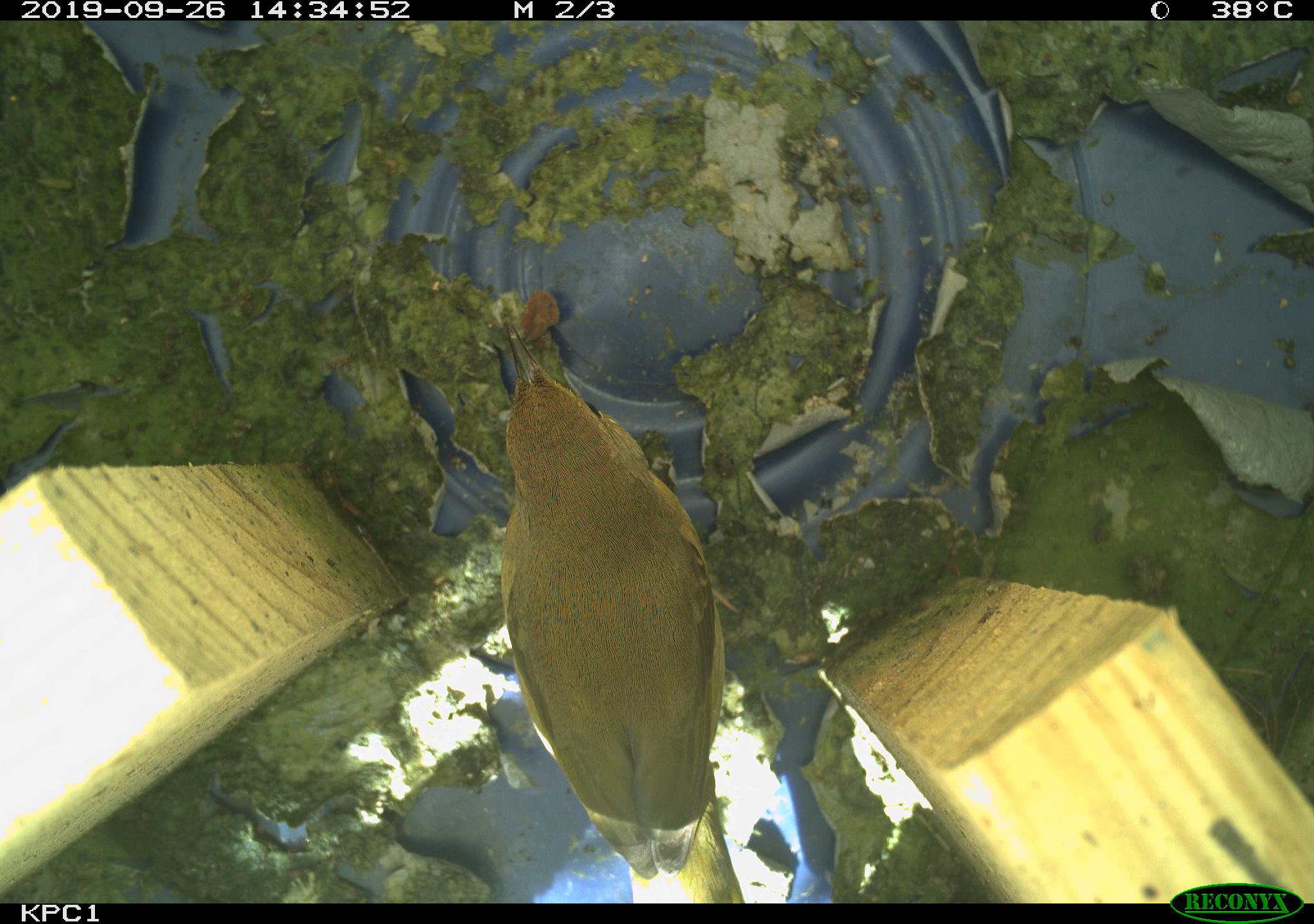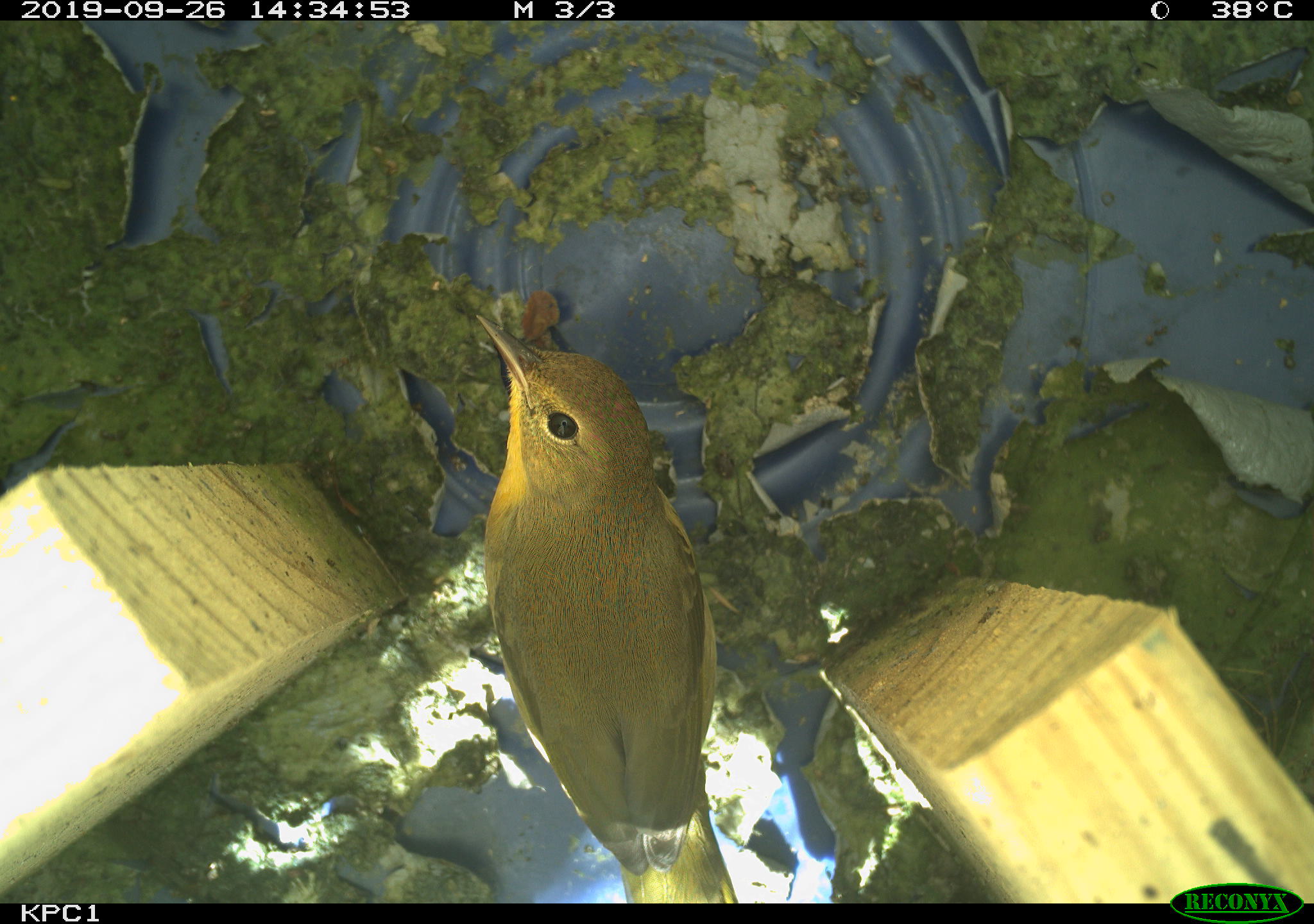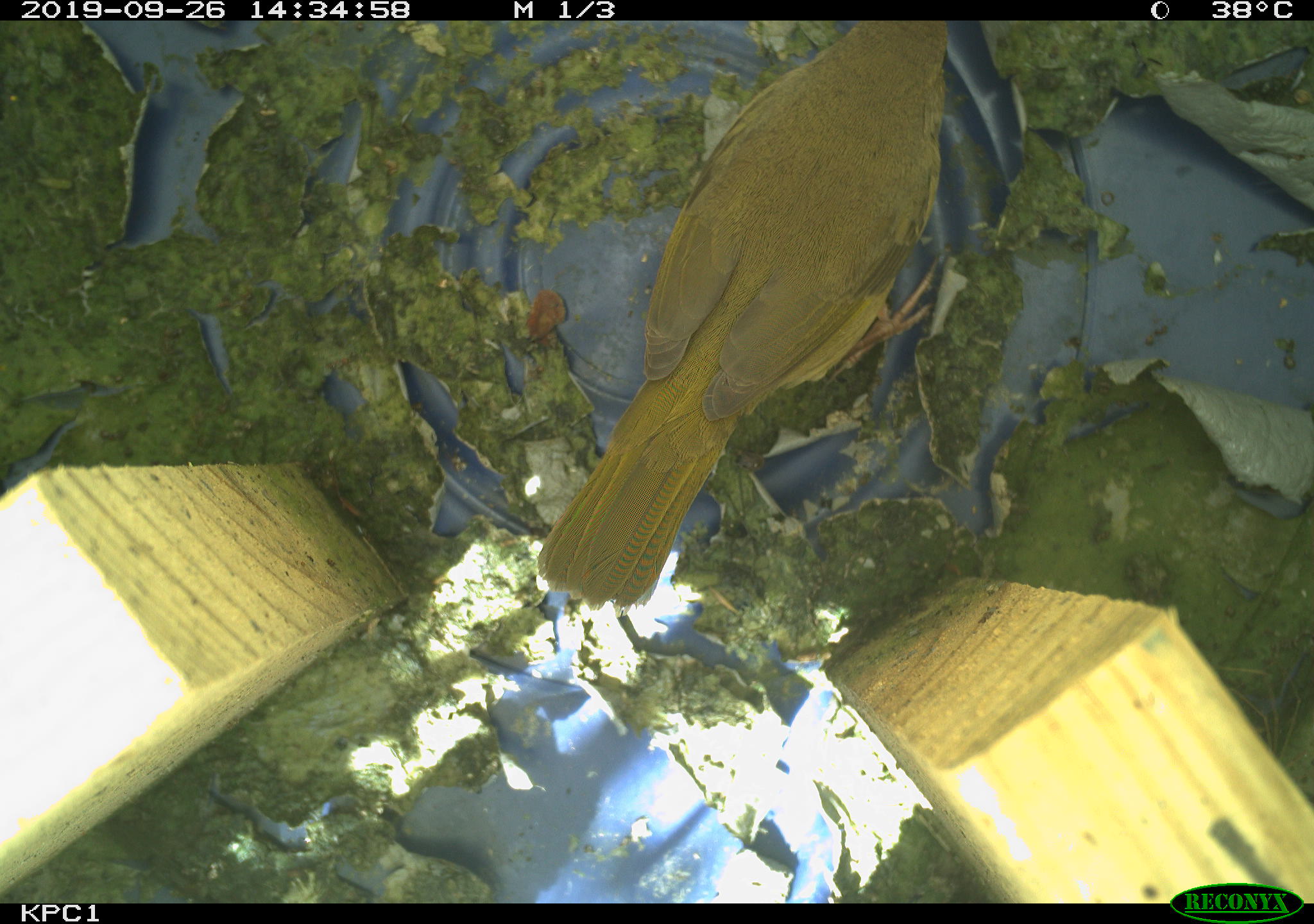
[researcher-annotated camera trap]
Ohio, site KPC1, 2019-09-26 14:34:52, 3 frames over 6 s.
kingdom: Animalia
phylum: Chordata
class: Aves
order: Passeriformes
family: Parulidae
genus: Geothlypis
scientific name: Geothlypis trichas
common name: common yellowthroat